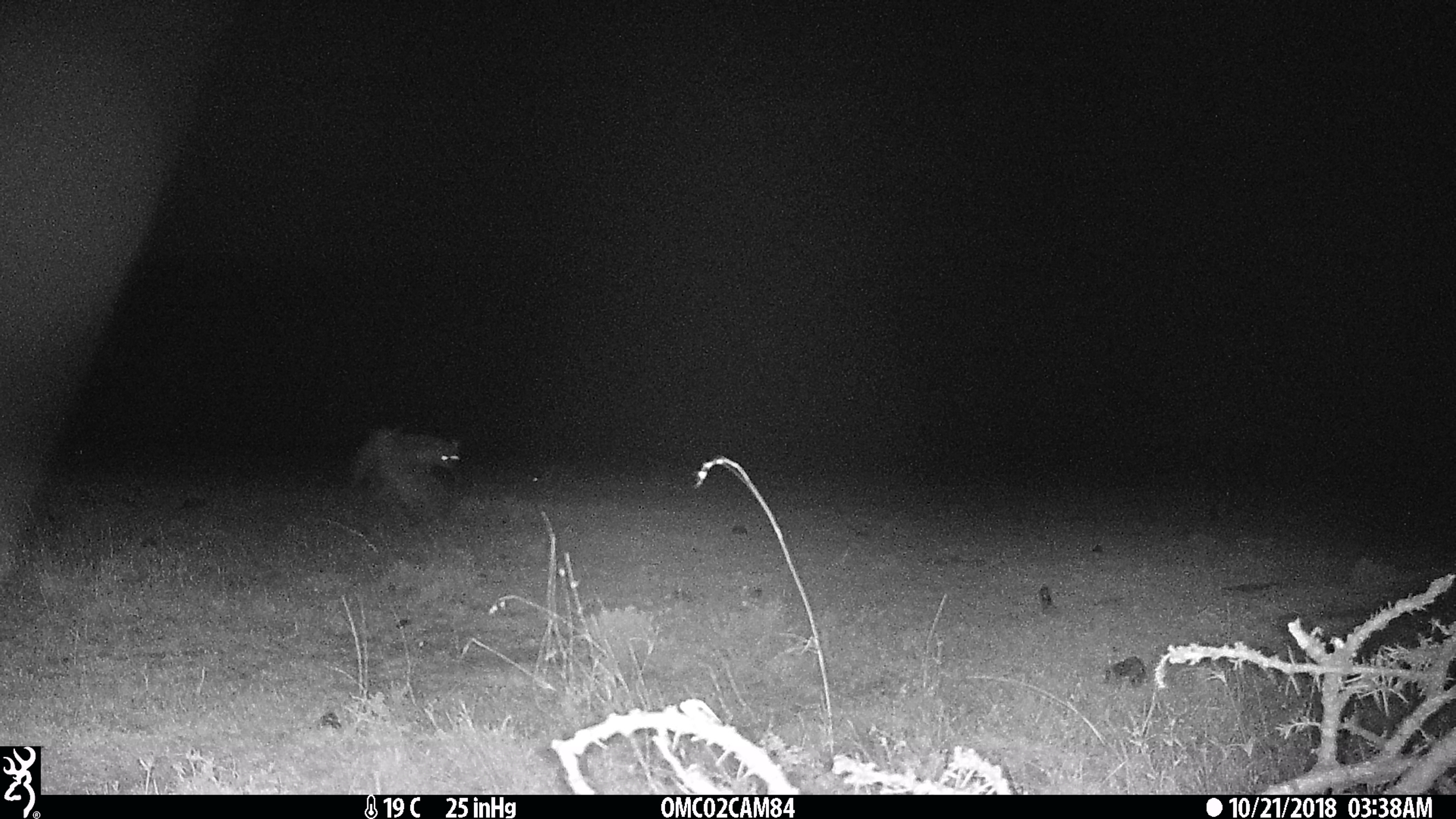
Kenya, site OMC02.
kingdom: Animalia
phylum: Chordata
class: Mammalia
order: Carnivora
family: Hyaenidae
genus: Crocuta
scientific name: Crocuta crocuta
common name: spotted hyena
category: hyena spotted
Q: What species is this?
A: Hyena spotted (spotted hyena) (Crocuta crocuta).